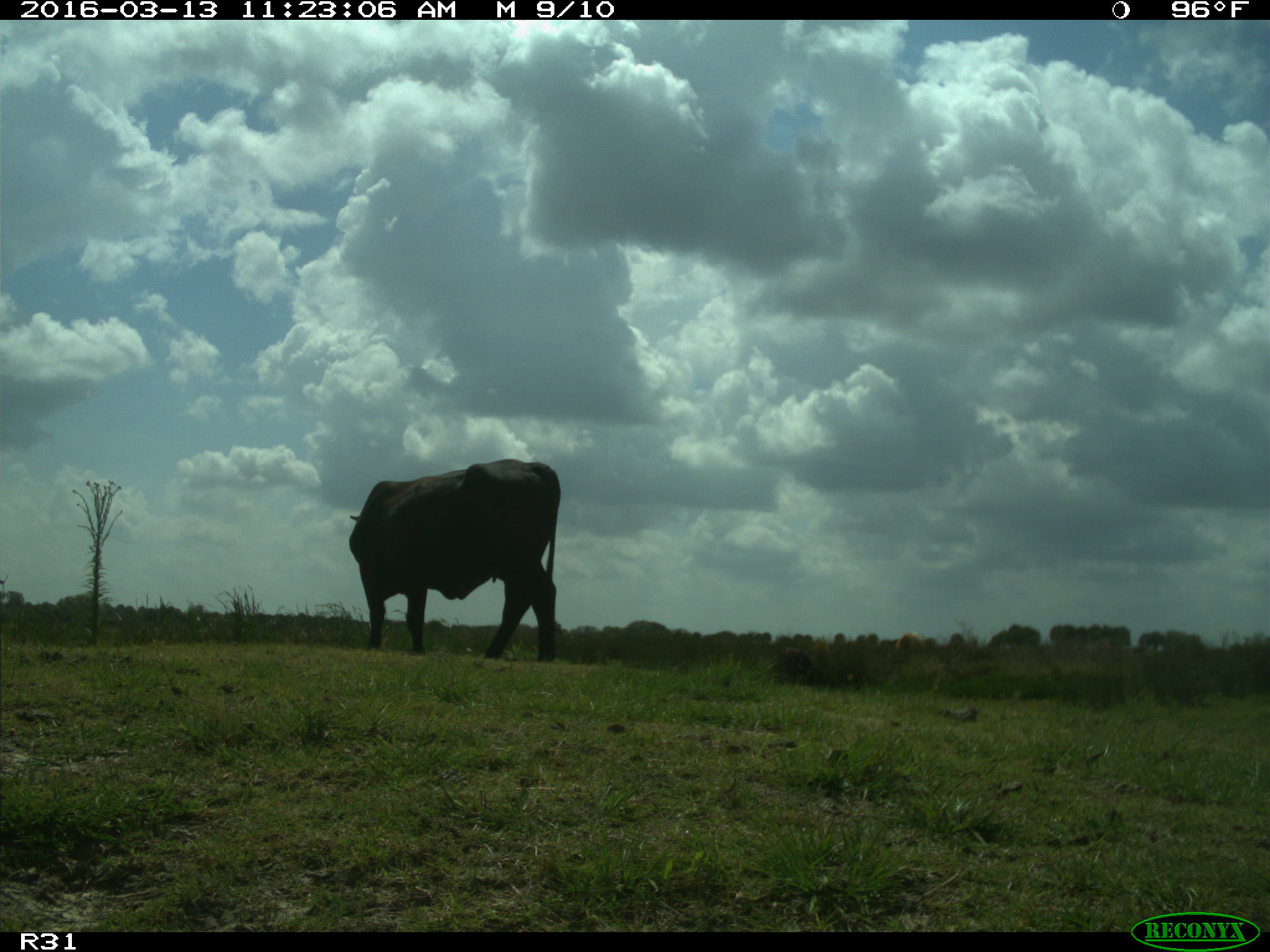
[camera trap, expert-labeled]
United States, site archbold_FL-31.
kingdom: Animalia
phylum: Chordata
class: Mammalia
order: Artiodactyla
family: Bovidae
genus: Bos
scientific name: Bos taurus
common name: domestic cow